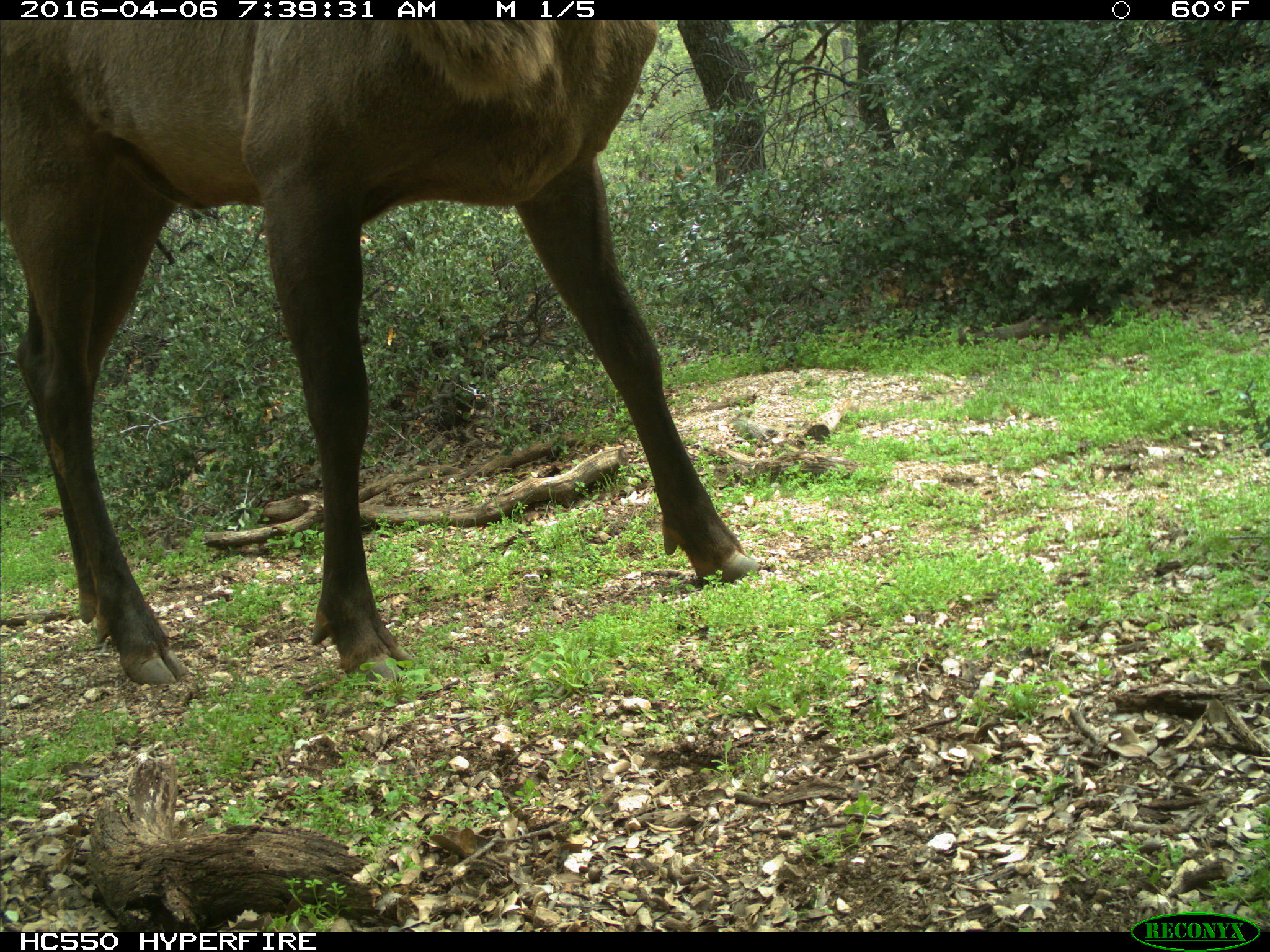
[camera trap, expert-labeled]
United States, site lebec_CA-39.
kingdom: Animalia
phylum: Chordata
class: Mammalia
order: Artiodactyla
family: Cervidae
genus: Cervus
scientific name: Cervus canadensis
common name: elk